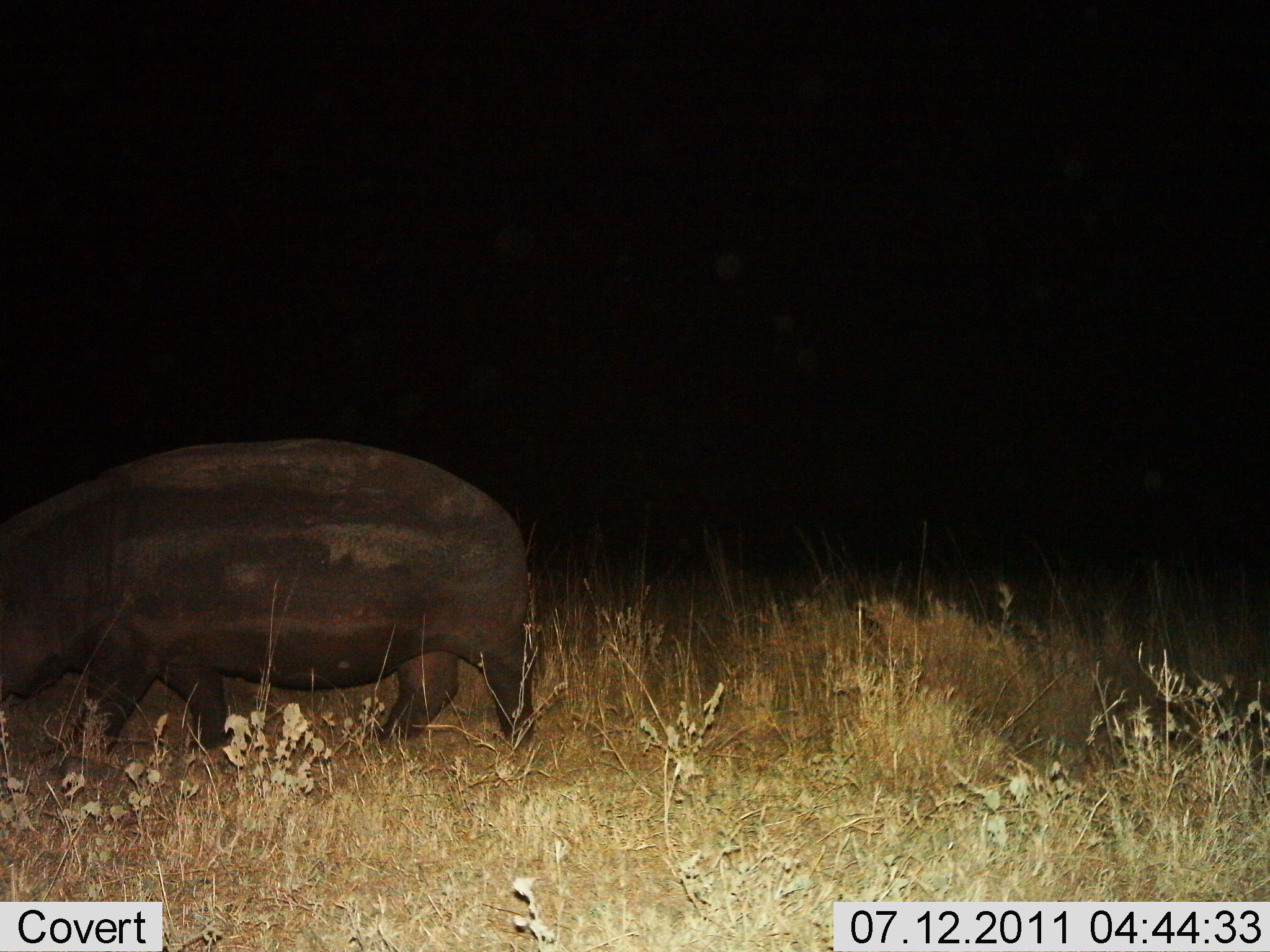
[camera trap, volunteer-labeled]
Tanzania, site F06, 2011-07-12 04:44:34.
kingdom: Animalia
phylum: Chordata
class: Mammalia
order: Artiodactyla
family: Hippopotamidae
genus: Hippopotamus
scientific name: Hippopotamus amphibius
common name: hippopotamus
Hippopotamus (Hippopotamus amphibius), count 1. Behavior (volunteer vote fractions): standing 0%, resting 0%, moving 100%, interacting 0%. Young present (vote fraction): 0%. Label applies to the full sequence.